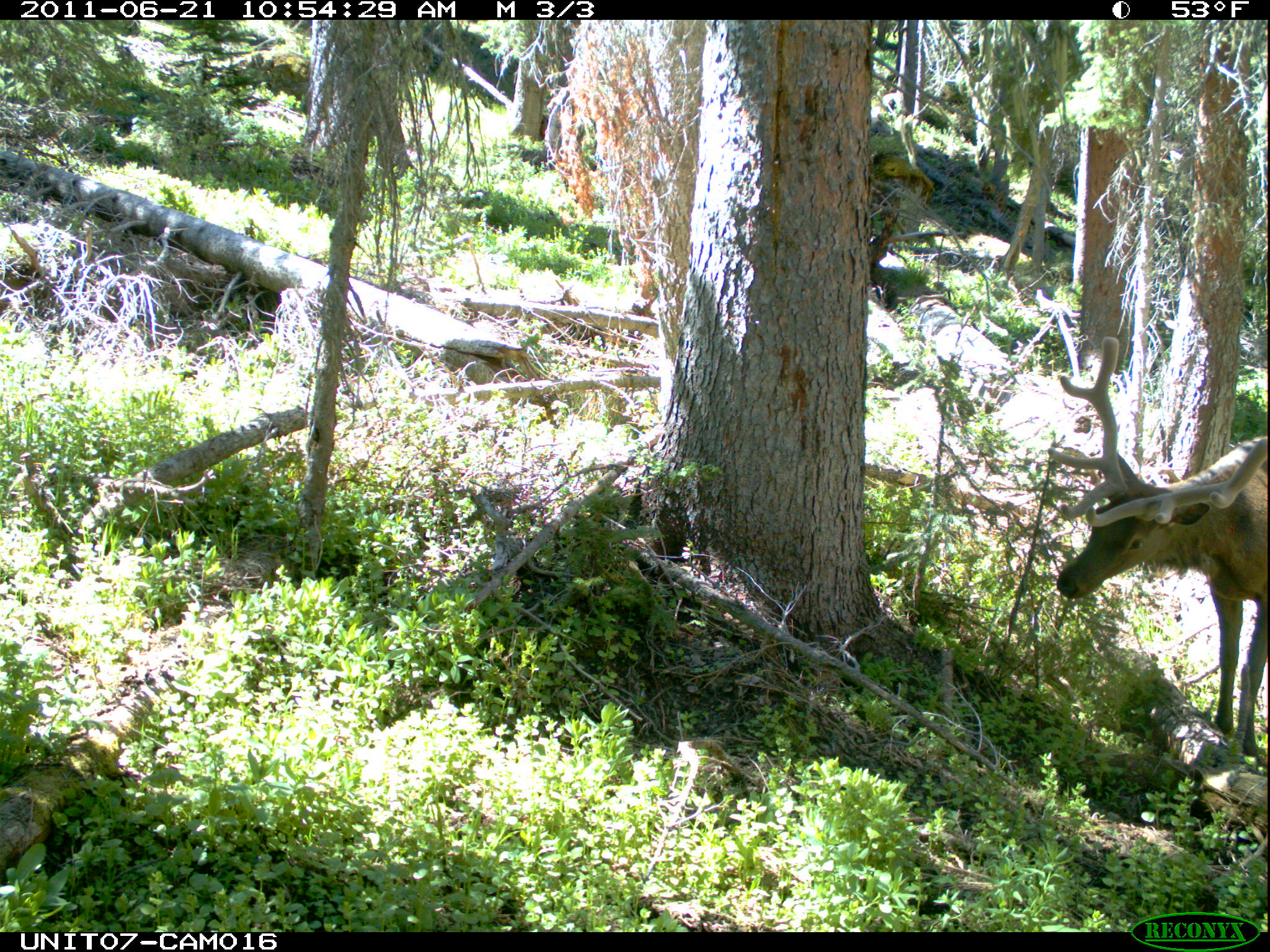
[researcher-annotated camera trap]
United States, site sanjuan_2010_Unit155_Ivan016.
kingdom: Animalia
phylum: Chordata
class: Mammalia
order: Artiodactyla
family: Cervidae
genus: Cervus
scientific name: Cervus elaphus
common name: red deer